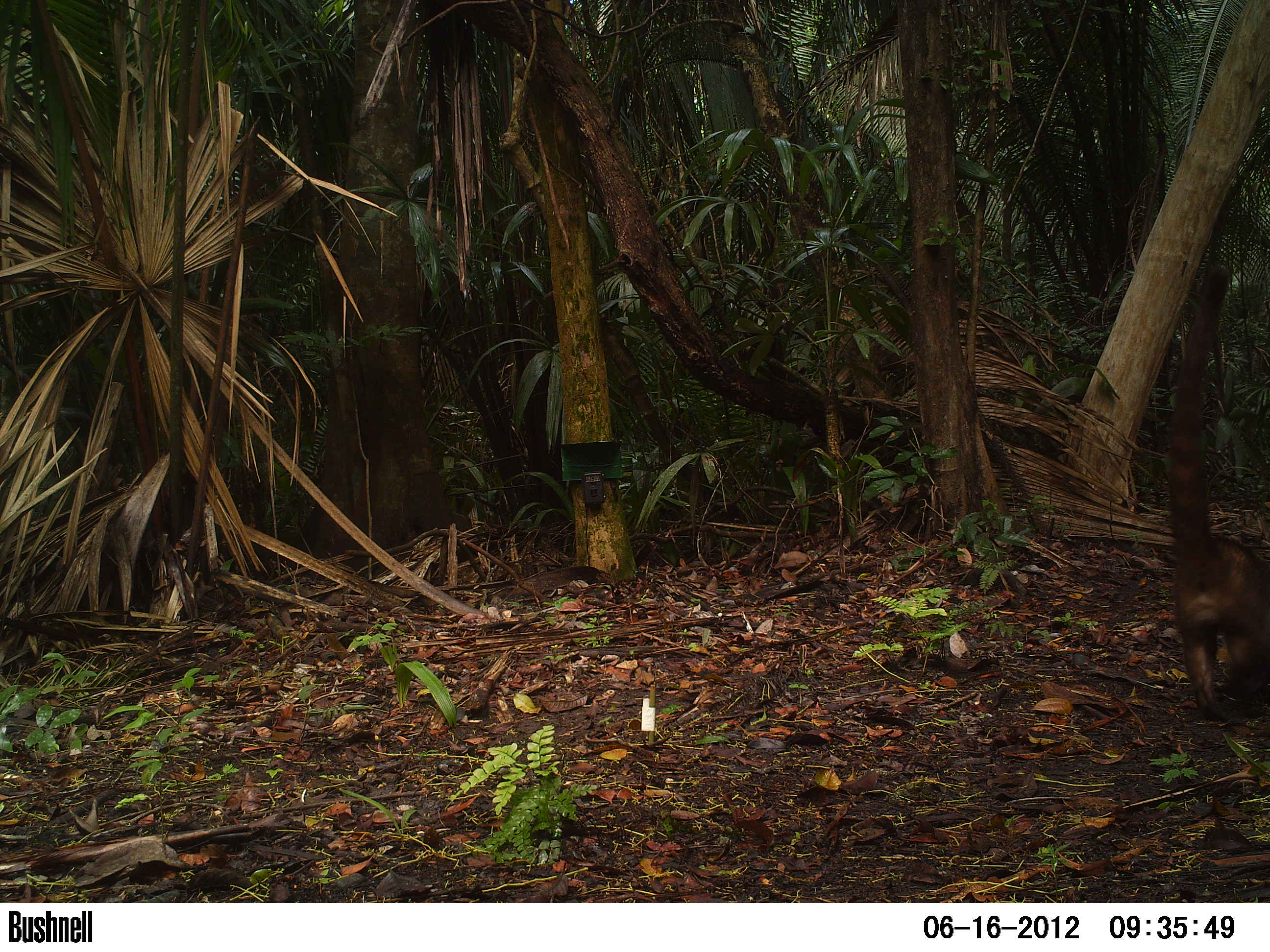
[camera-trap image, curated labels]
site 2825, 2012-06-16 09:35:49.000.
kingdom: Animalia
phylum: Chordata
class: Mammalia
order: Carnivora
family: Procyonidae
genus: Nasua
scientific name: Nasua narica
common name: white-nosed coati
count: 1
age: adult